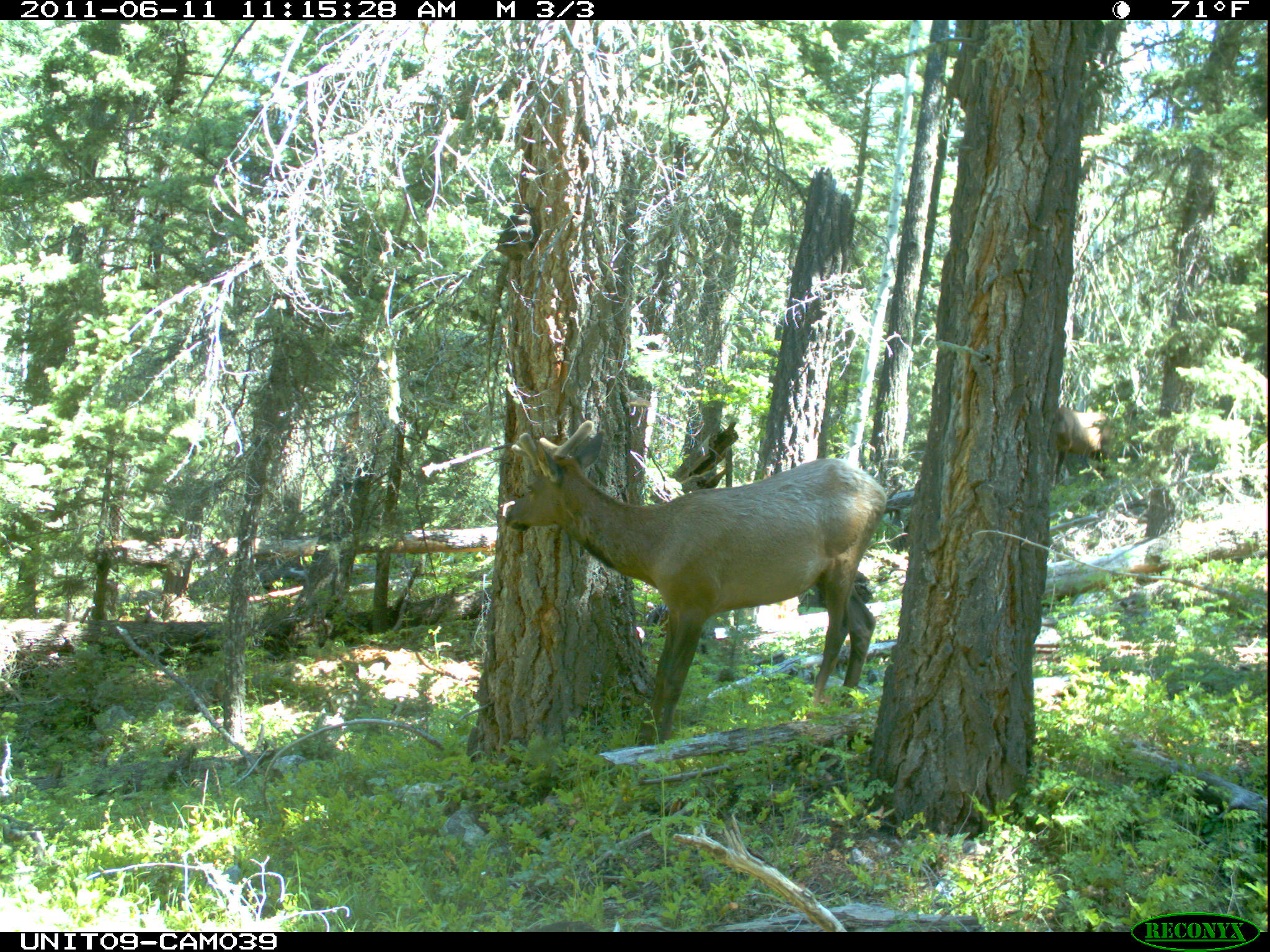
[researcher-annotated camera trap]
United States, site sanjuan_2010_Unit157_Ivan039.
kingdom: Animalia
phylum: Chordata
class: Mammalia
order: Artiodactyla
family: Cervidae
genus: Cervus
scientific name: Cervus elaphus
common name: red deer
Cervus elaphus (red deer).